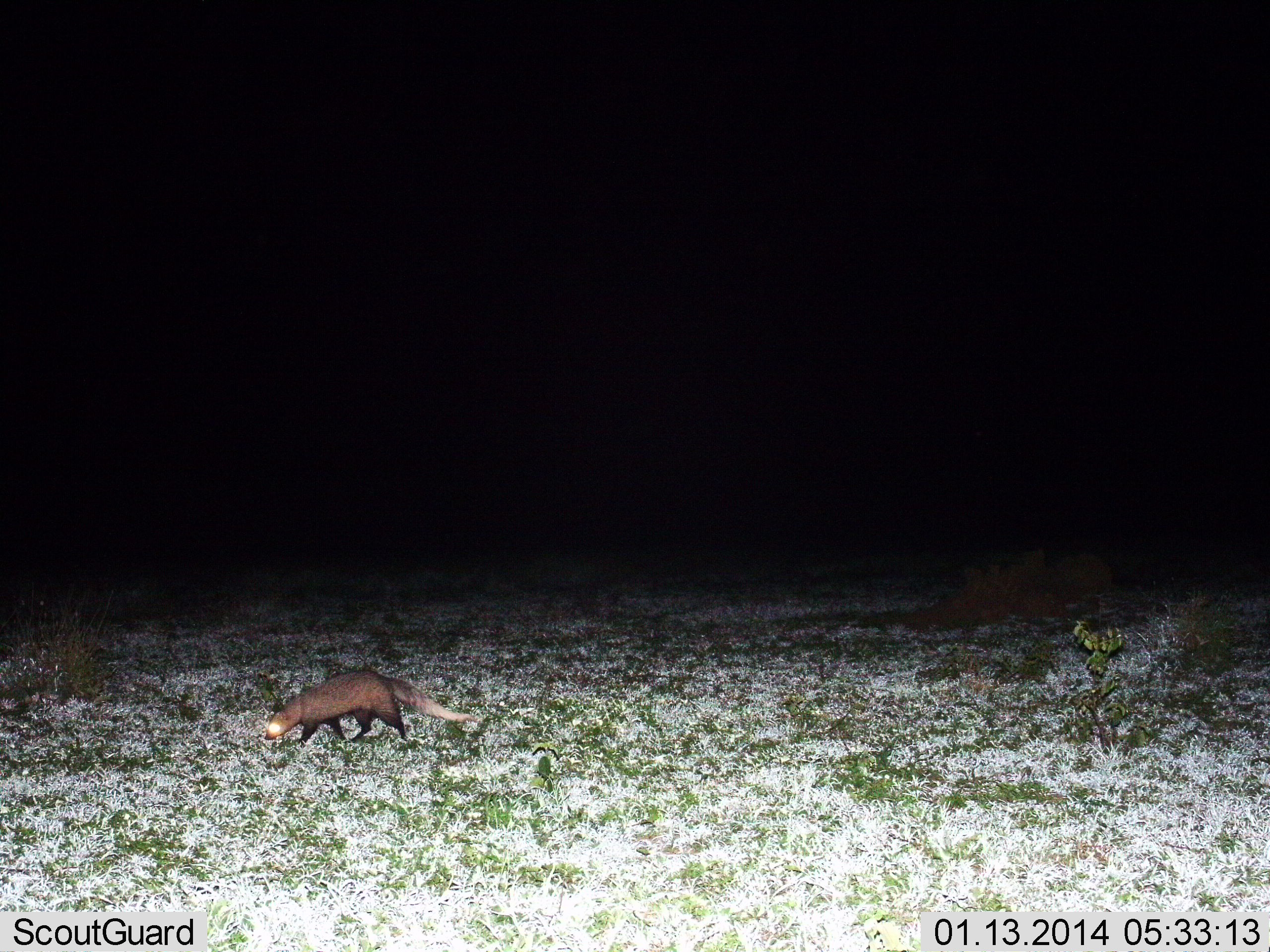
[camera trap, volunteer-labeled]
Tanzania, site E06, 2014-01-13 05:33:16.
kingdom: Animalia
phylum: Chordata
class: Mammalia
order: Carnivora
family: Herpestidae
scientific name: Herpestidae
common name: mongoose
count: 1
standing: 10%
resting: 0%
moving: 100%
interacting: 0%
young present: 0%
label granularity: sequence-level